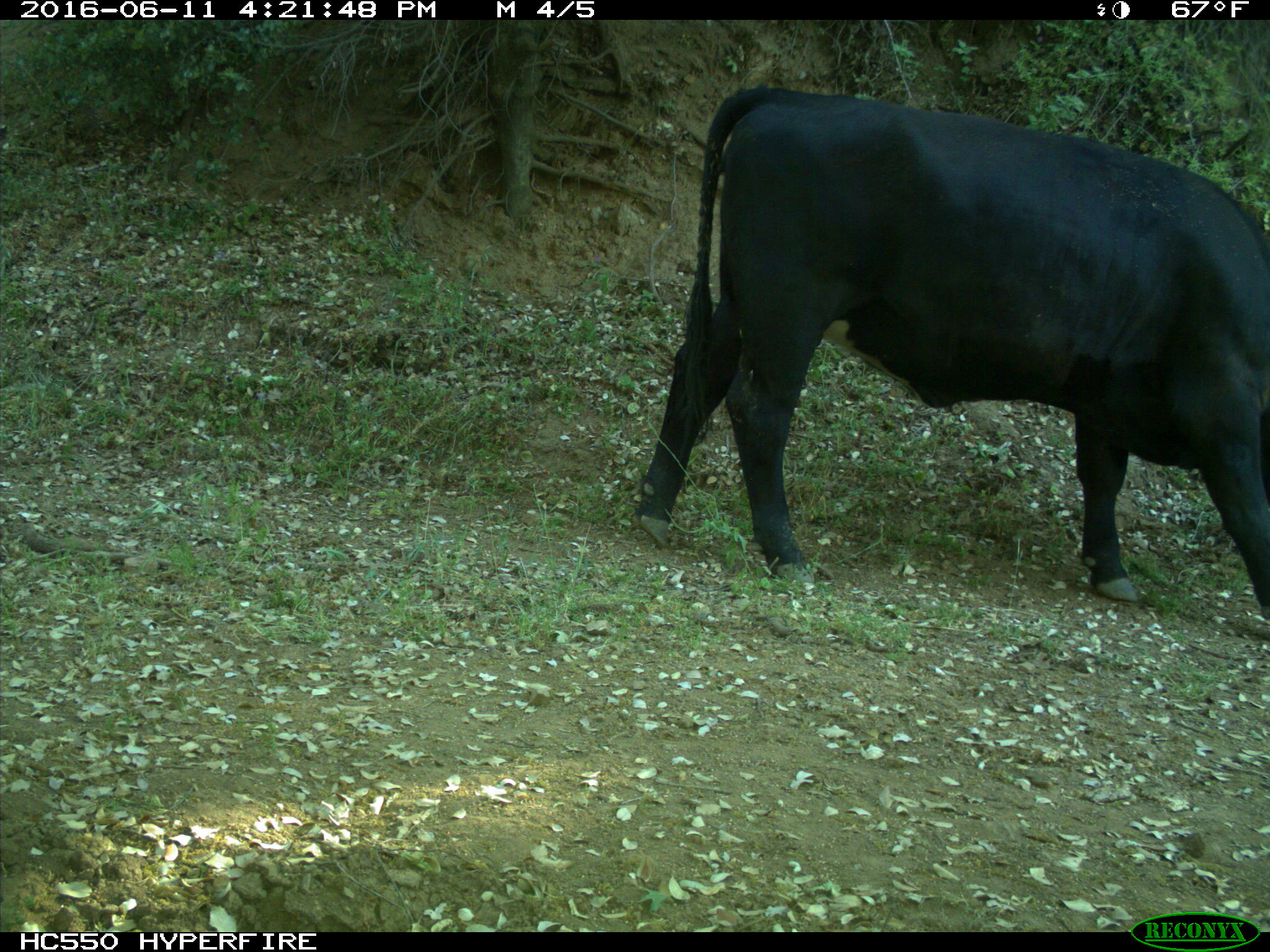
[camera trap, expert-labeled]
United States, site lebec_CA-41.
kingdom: Animalia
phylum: Chordata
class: Mammalia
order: Artiodactyla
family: Bovidae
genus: Bos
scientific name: Bos taurus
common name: domestic cow